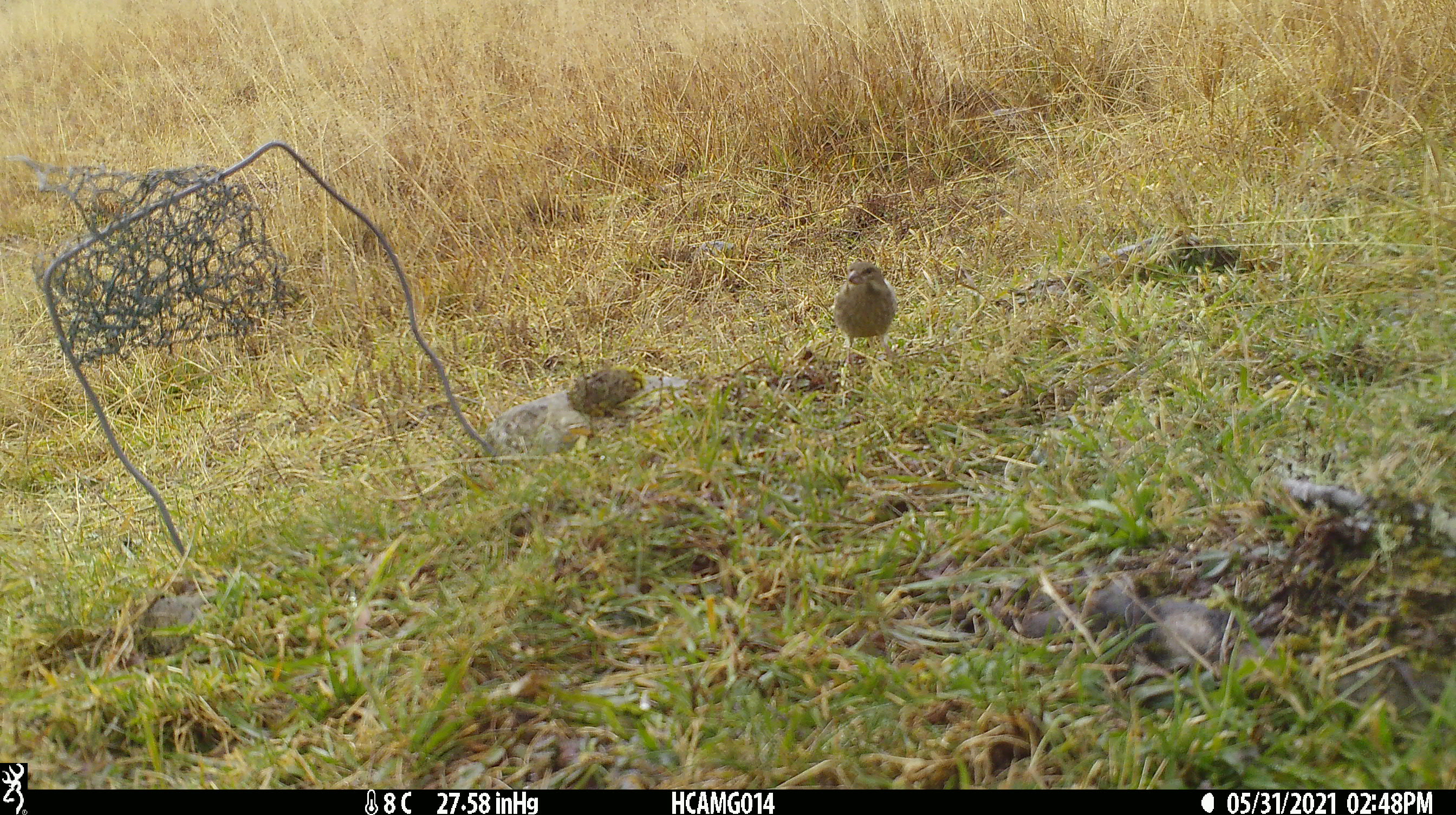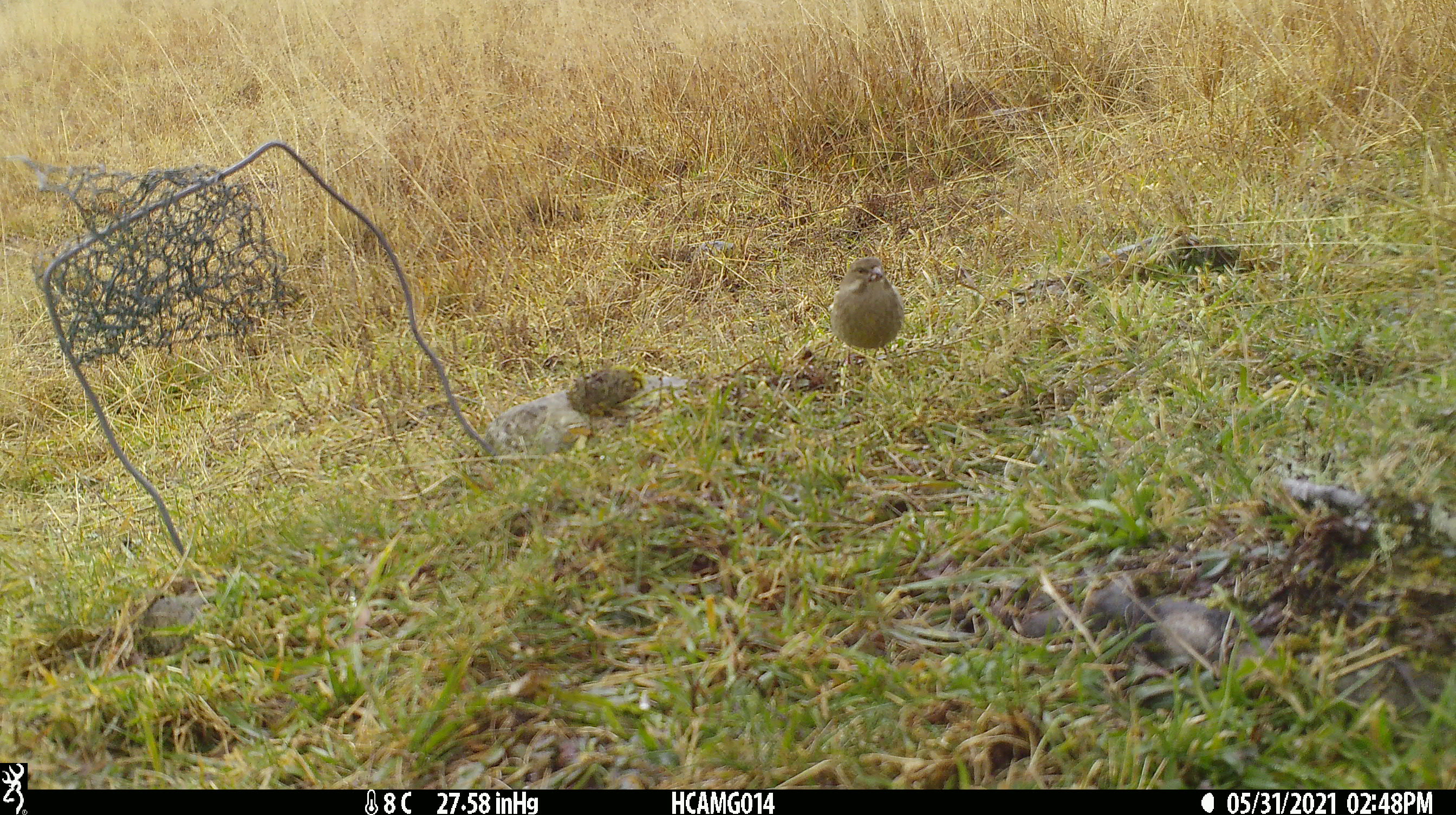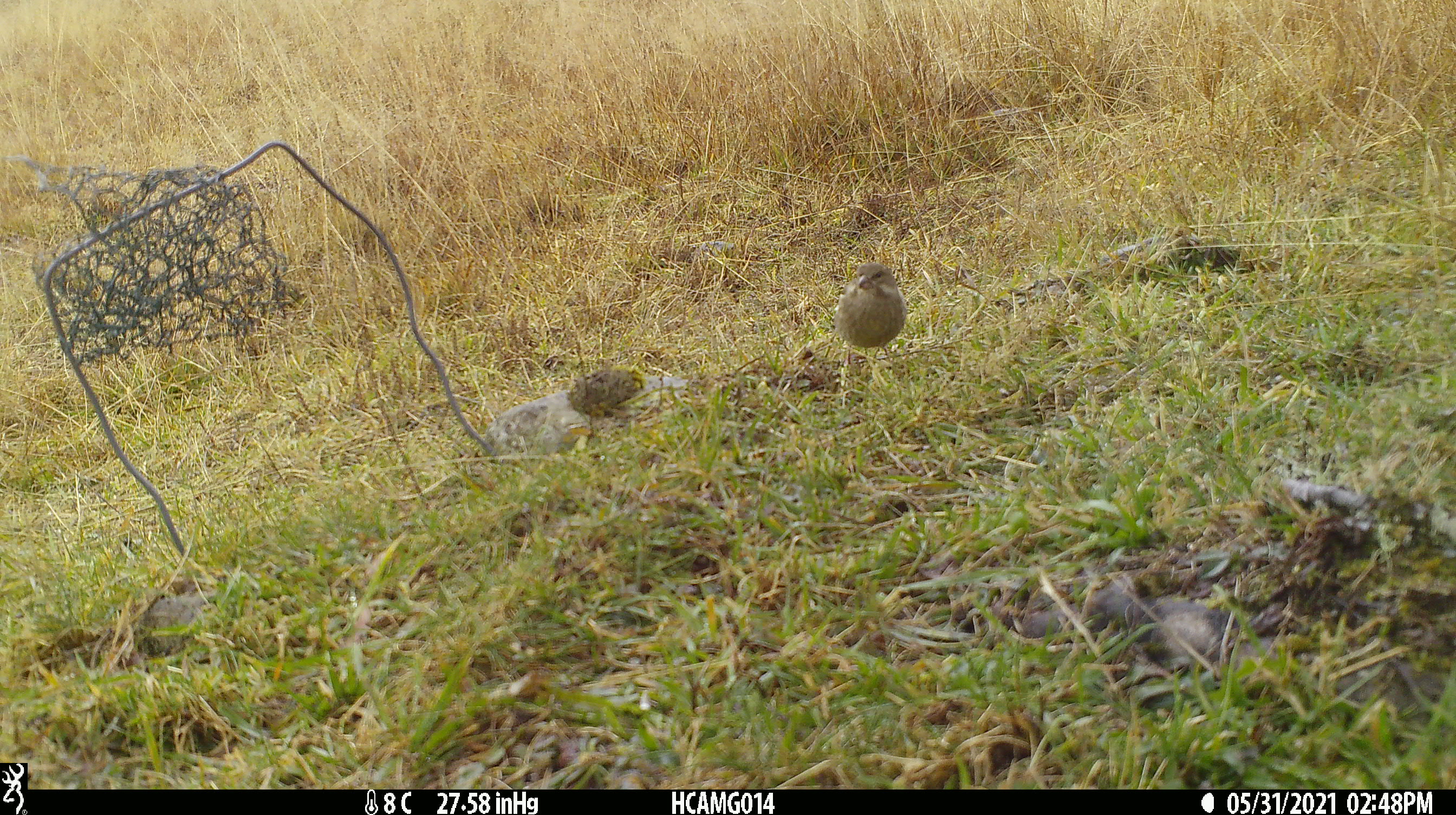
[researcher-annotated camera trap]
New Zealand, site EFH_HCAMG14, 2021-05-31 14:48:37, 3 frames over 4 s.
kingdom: Animalia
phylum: Chordata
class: Aves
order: Passeriformes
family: Fringillidae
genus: Chloris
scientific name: Chloris chloris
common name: greenfinch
Greenfinch (Chloris chloris).